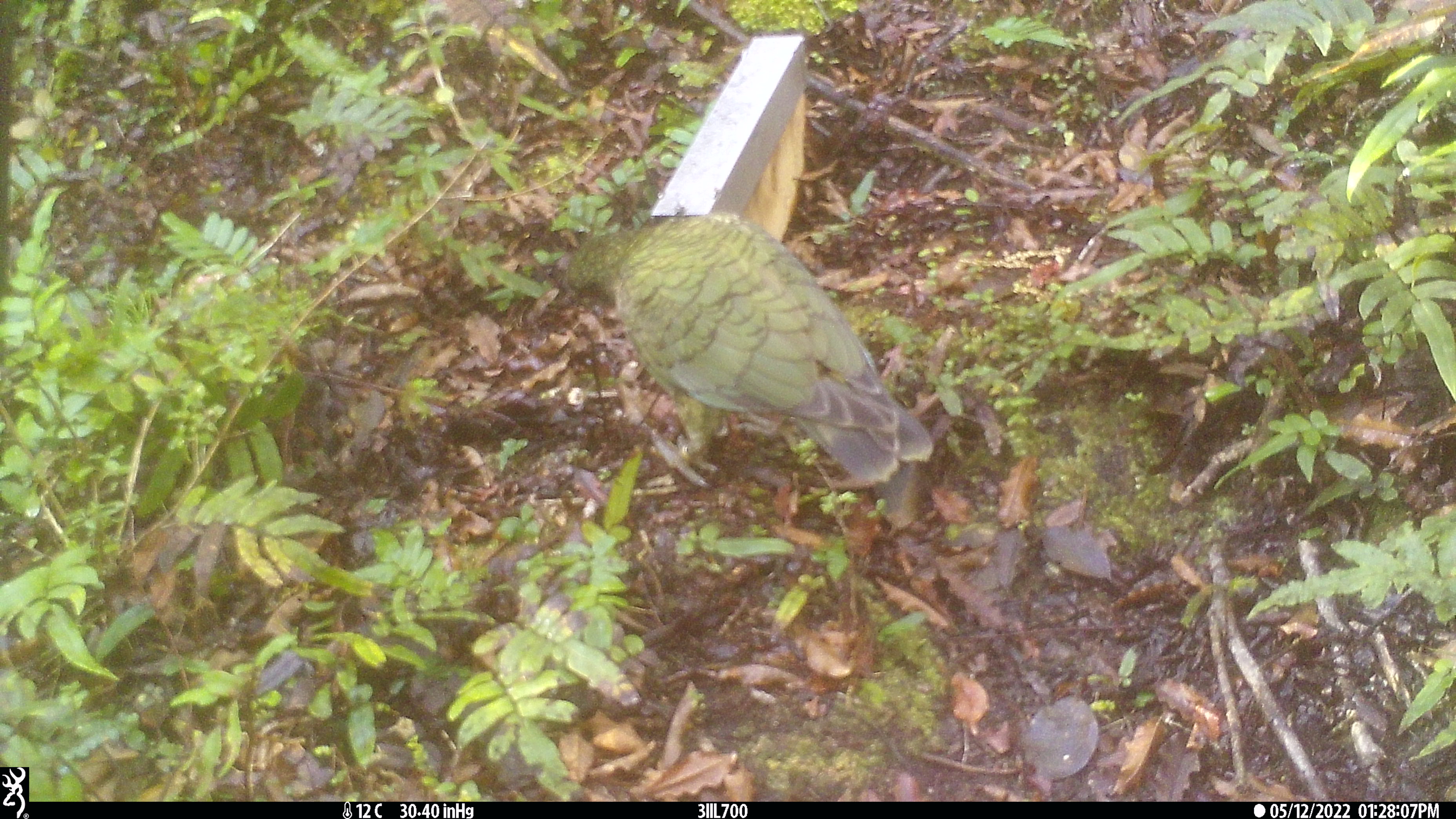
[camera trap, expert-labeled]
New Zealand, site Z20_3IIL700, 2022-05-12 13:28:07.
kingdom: Animalia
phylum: Chordata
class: Aves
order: Psittaciformes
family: Strigopidae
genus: Nestor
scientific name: Nestor notabilis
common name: kea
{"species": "kea (Nestor notabilis)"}